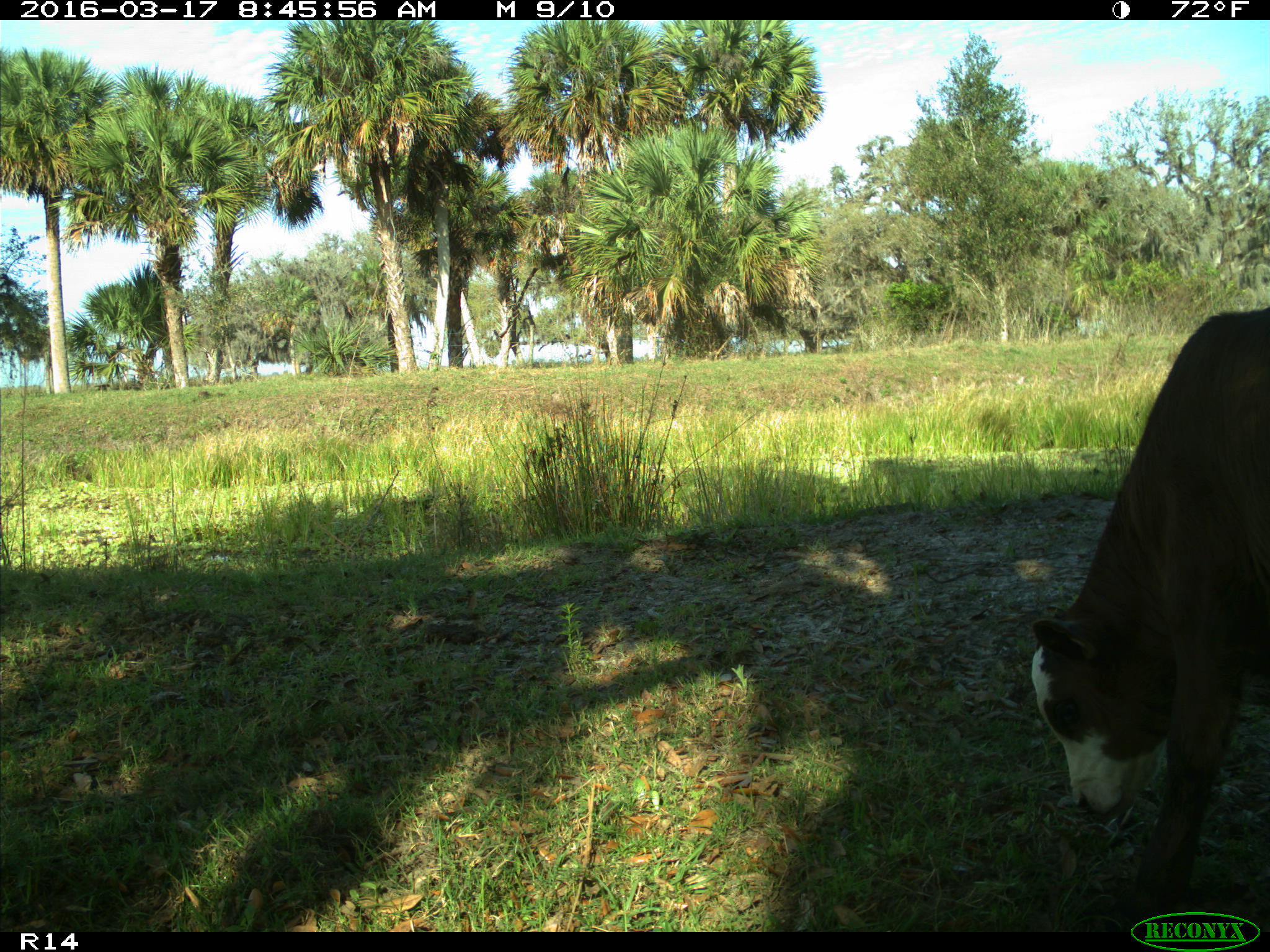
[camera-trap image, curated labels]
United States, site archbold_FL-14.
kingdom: Animalia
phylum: Chordata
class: Mammalia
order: Artiodactyla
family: Bovidae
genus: Bos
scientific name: Bos taurus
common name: domestic cow